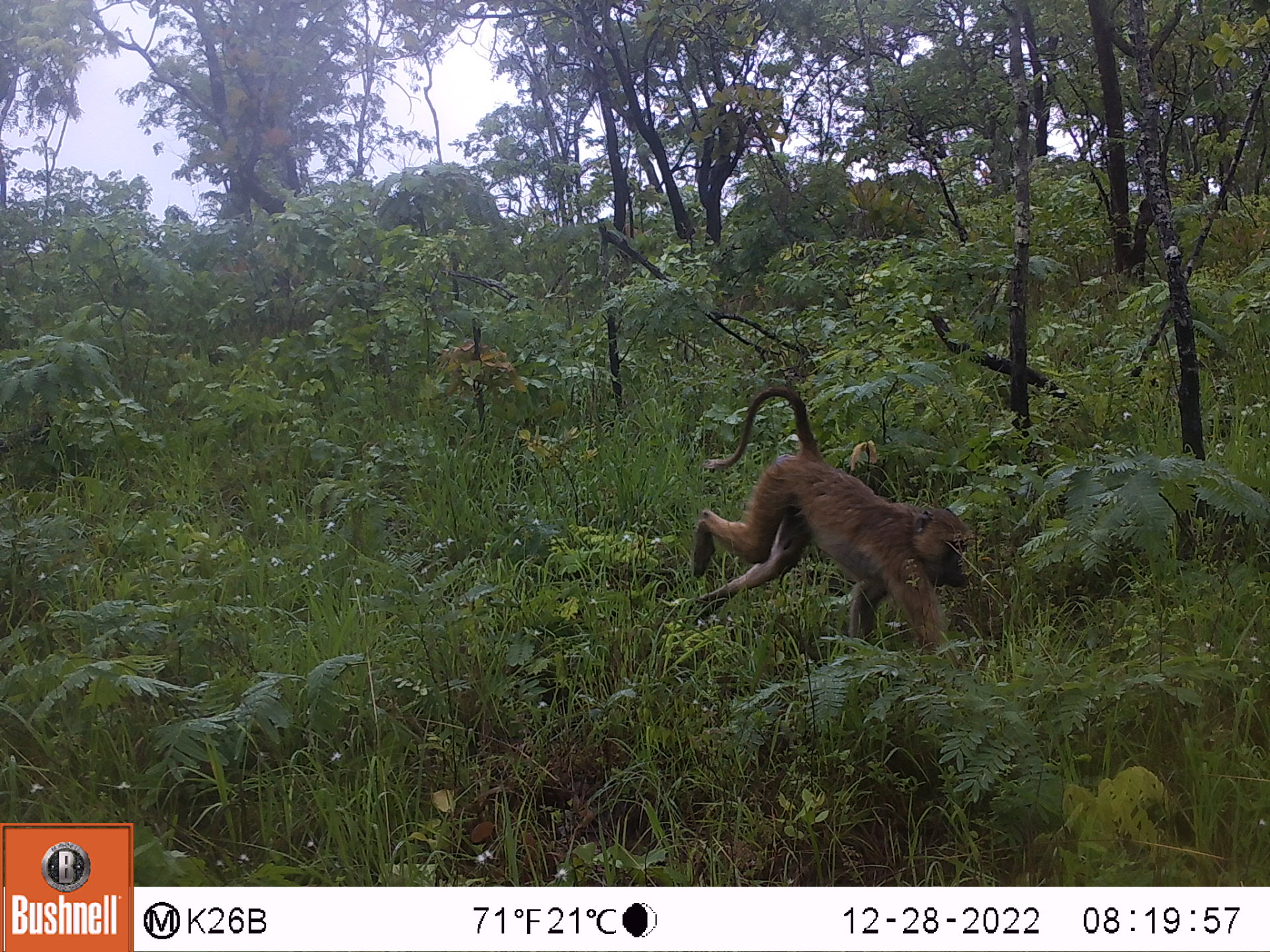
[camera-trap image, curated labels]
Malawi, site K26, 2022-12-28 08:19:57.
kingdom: Animalia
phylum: Chordata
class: Mammalia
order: Primates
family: Cercopithecidae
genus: Papio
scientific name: Papio cynocephalus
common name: yellow baboon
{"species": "yellow baboon (Papio cynocephalus)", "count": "1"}